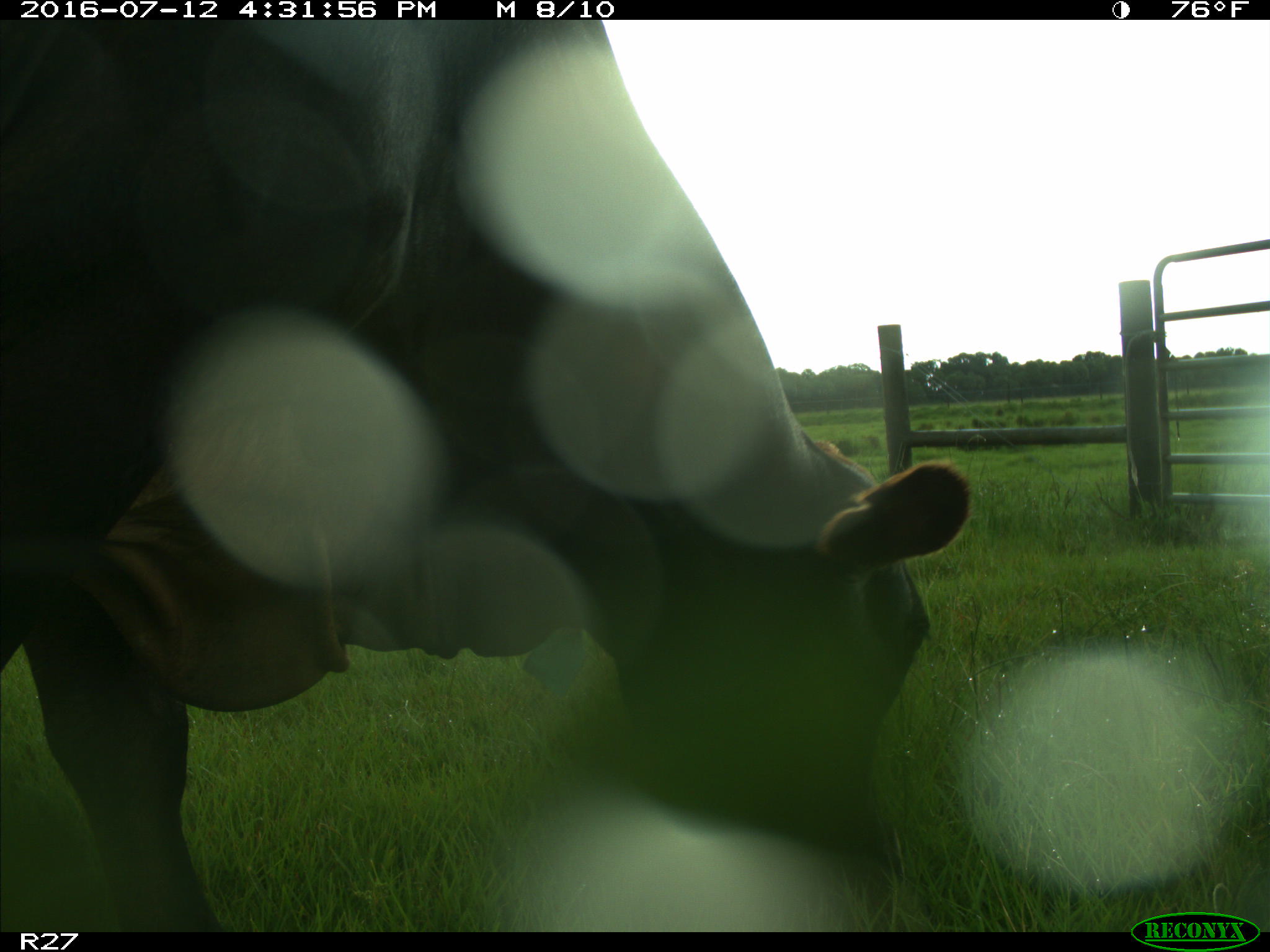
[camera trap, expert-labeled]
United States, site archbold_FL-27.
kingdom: Animalia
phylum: Chordata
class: Mammalia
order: Artiodactyla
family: Bovidae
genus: Bos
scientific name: Bos taurus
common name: domestic cow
Bos taurus (domestic cow).